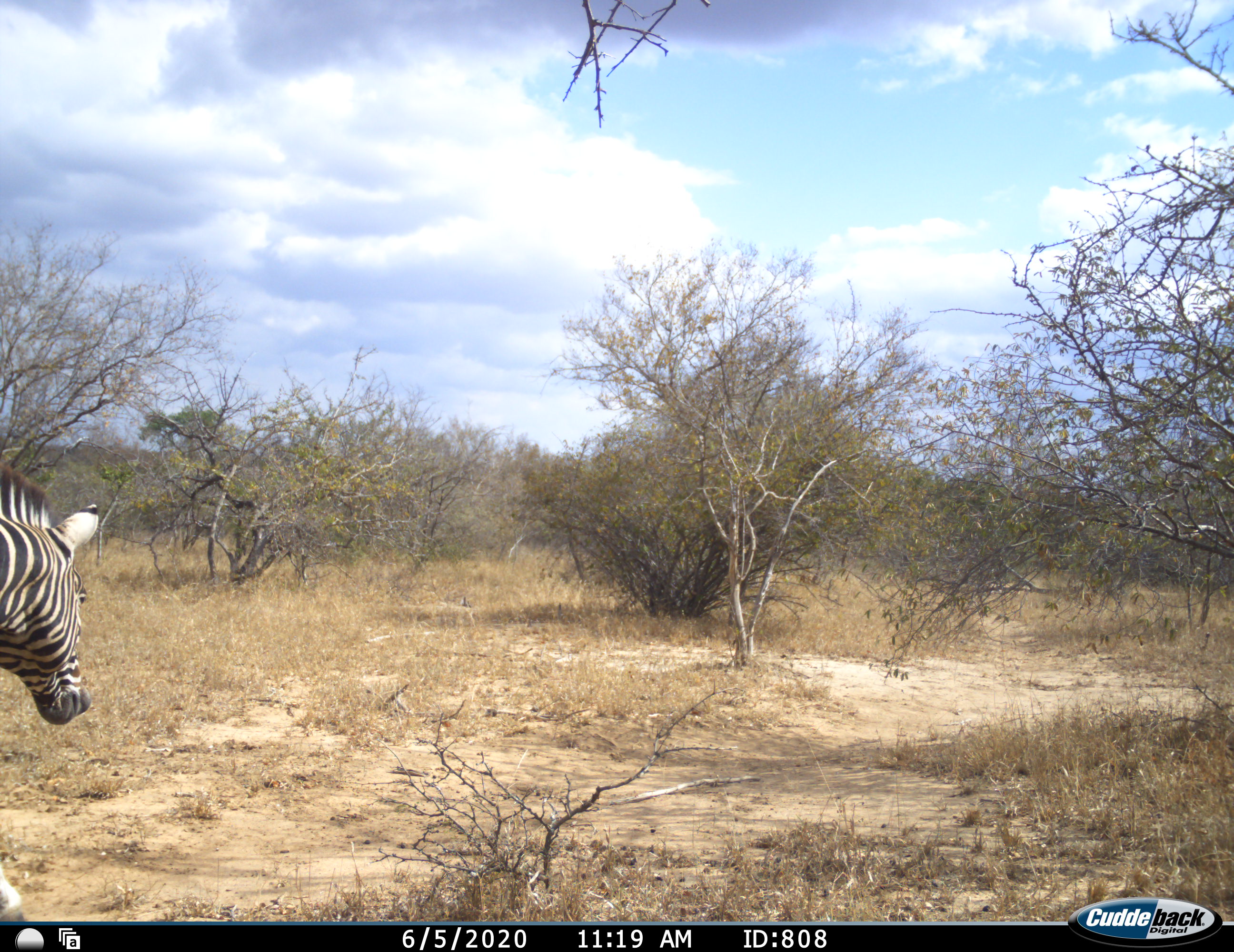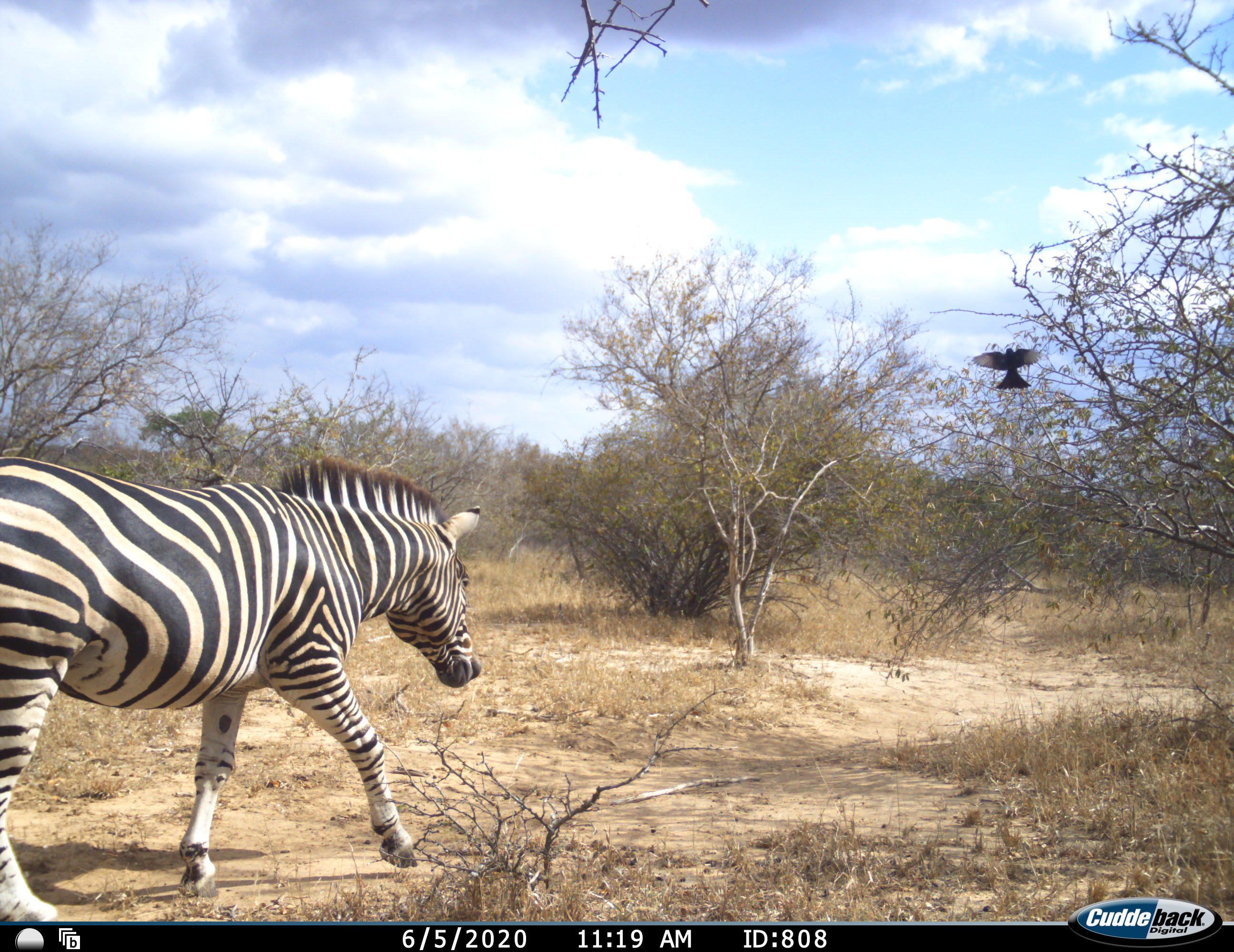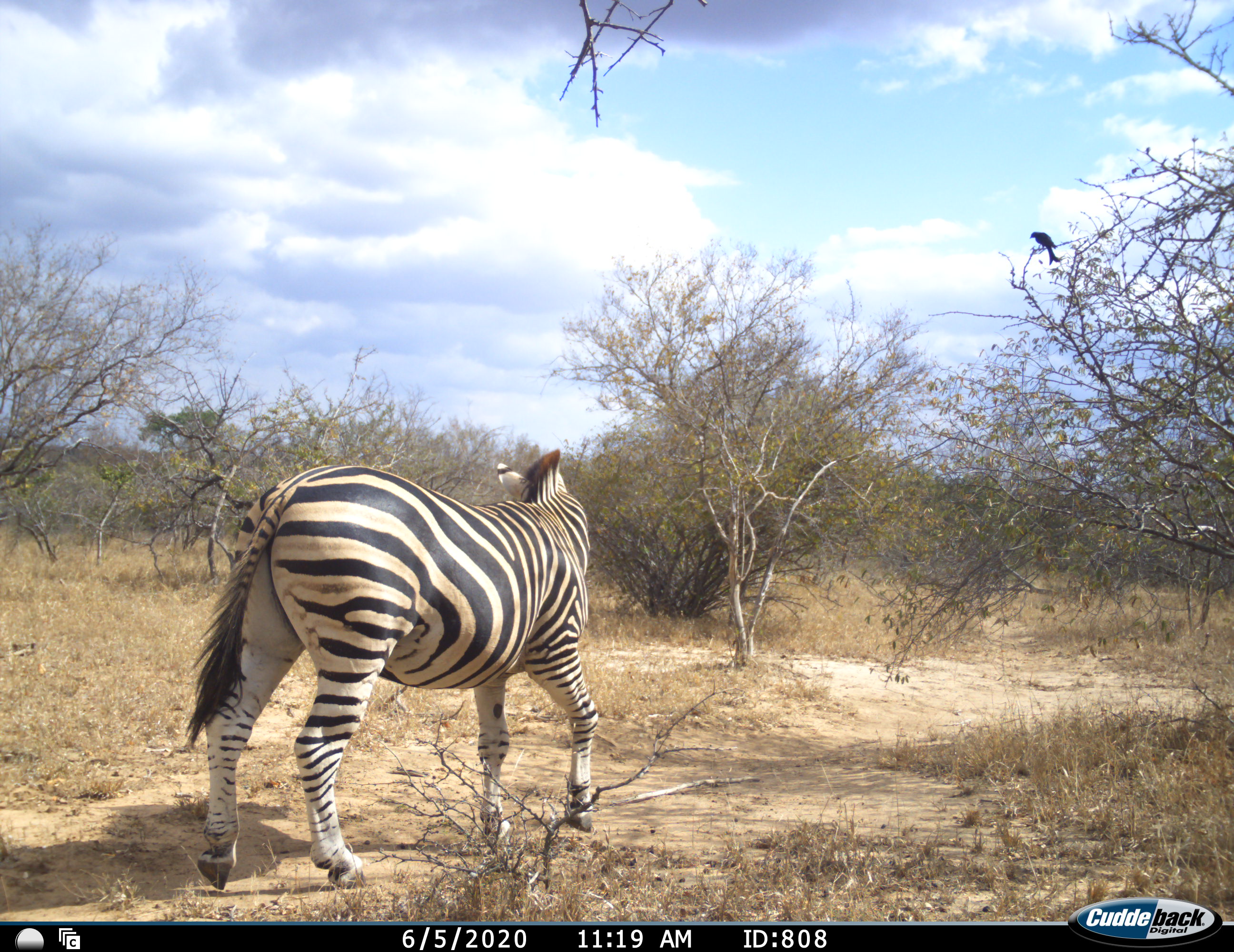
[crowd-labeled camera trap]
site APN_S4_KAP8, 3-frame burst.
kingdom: Animalia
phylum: Chordata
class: Mammalia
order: Perissodactyla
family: Equidae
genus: Equus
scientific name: Equus quagga burchellii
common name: burchell's zebra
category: zebraburchells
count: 1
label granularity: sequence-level